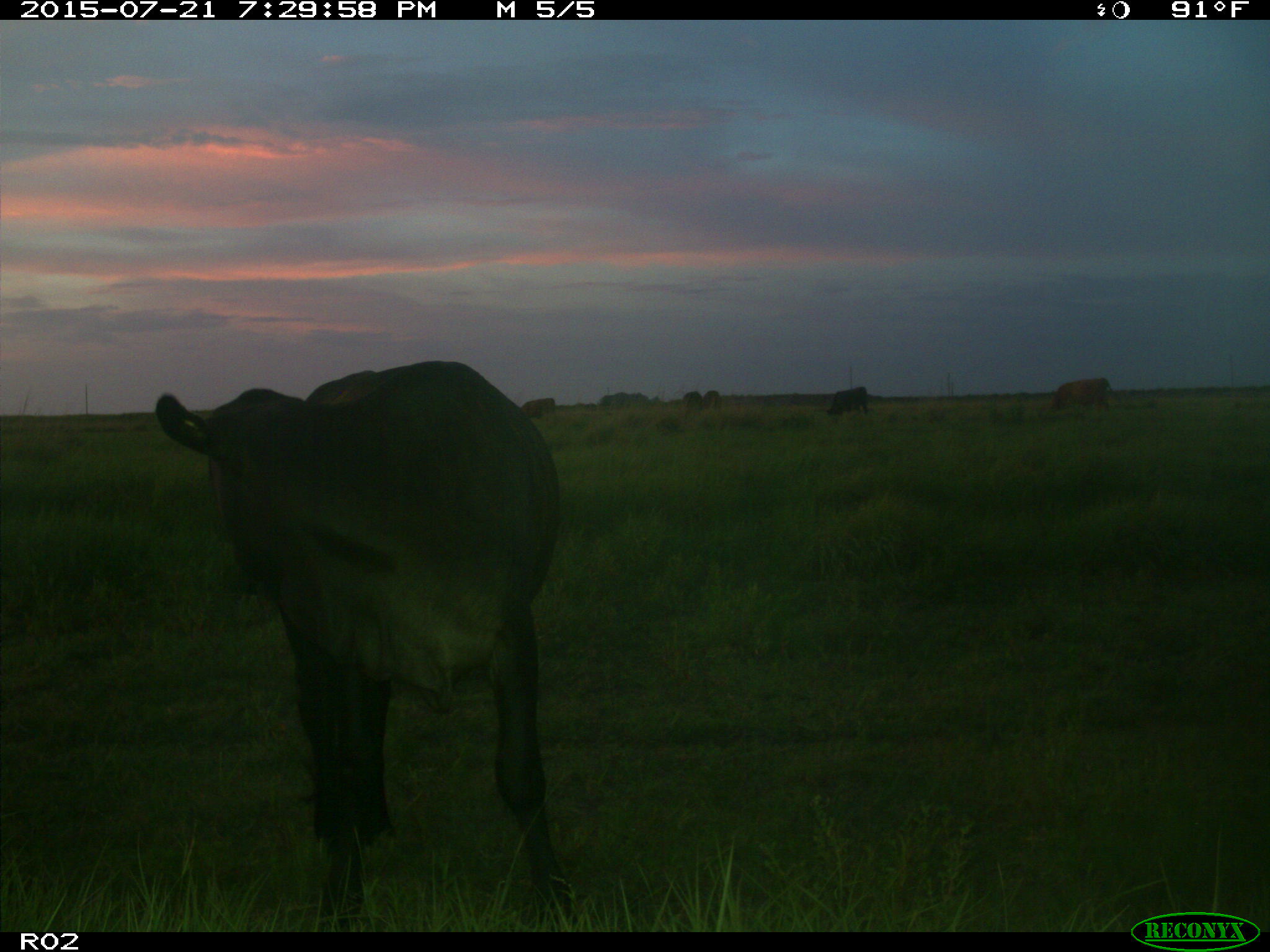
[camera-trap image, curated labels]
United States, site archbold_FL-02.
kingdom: Animalia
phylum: Chordata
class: Mammalia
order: Artiodactyla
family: Bovidae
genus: Bos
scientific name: Bos taurus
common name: domestic cow